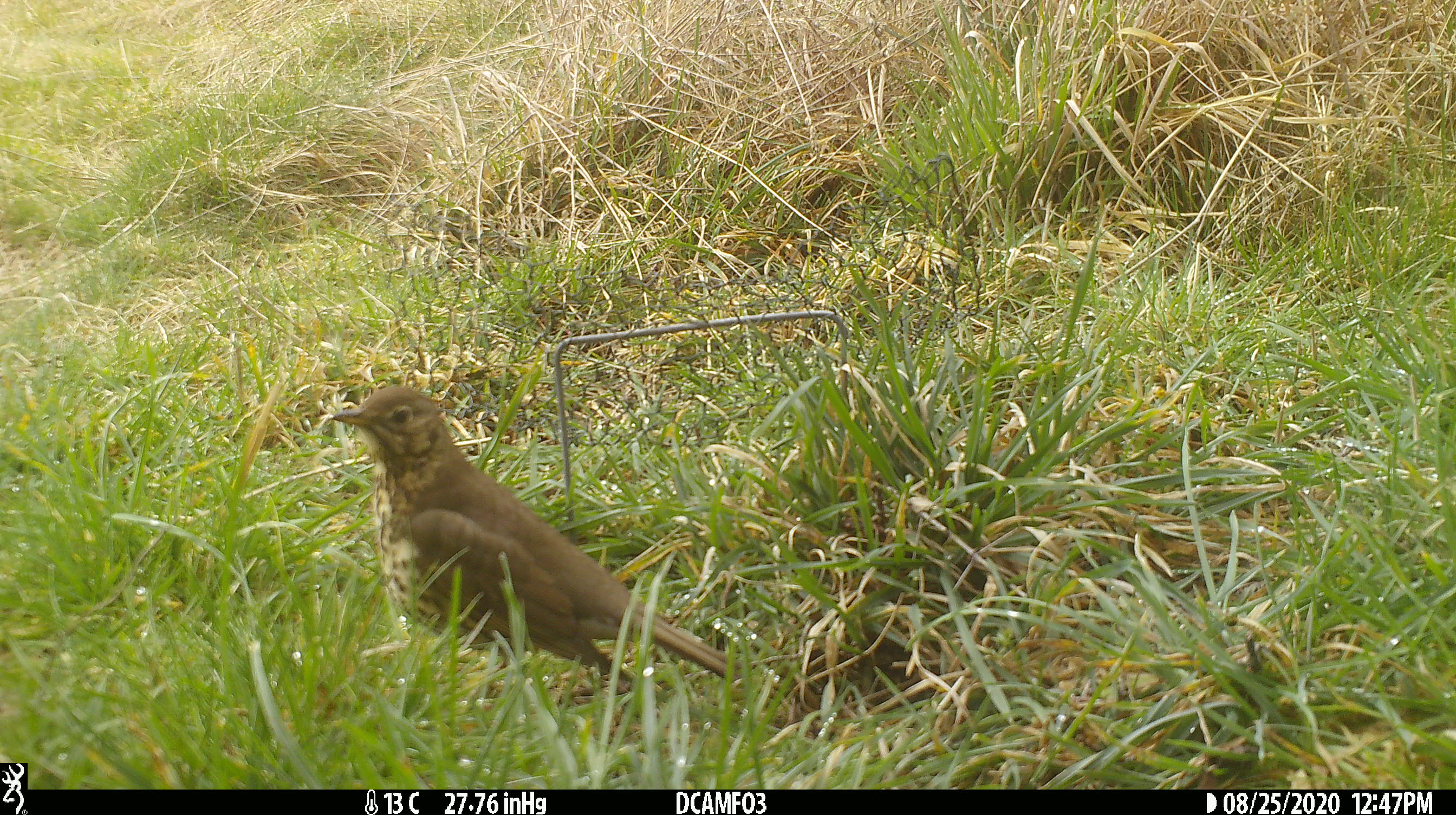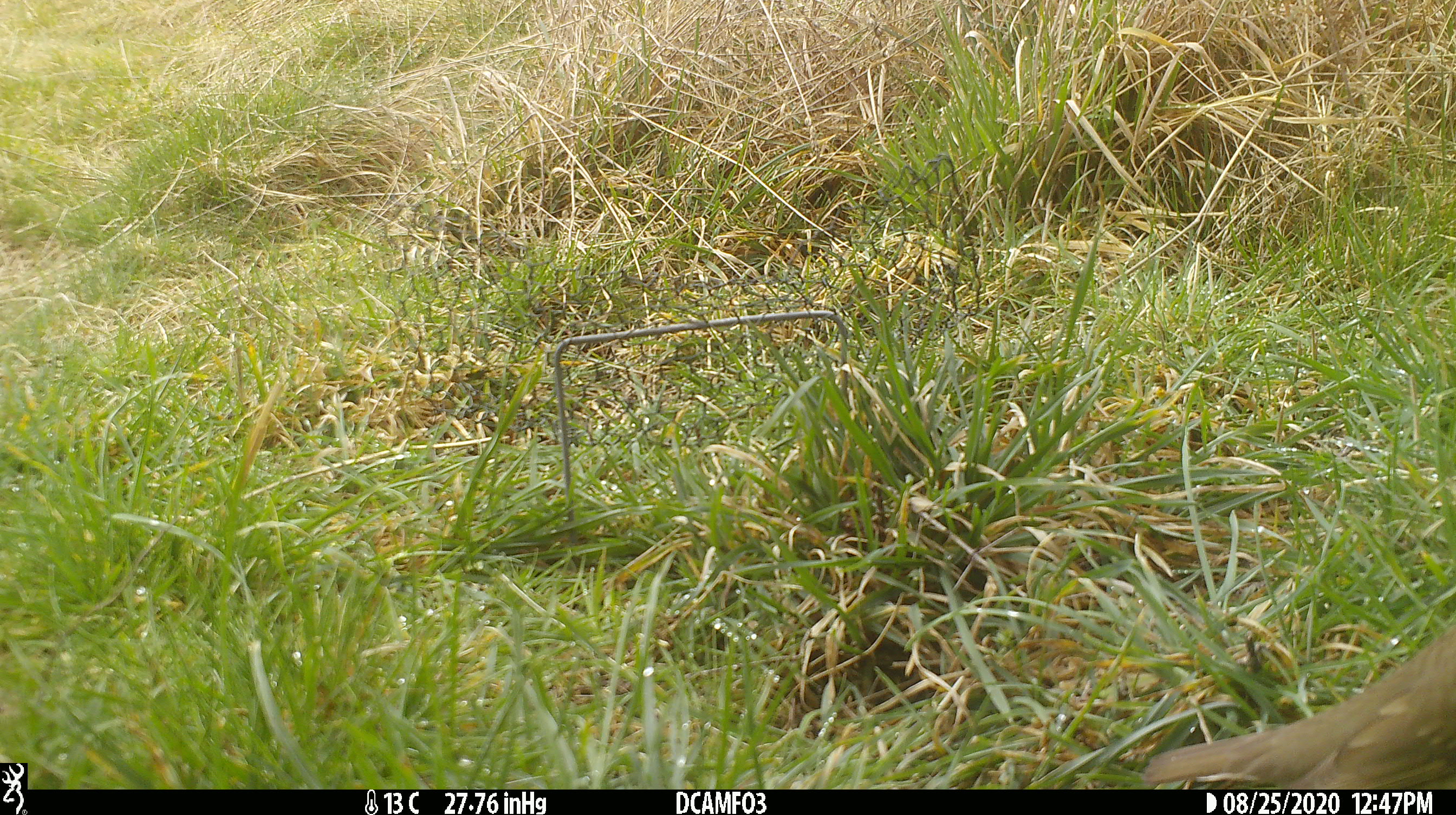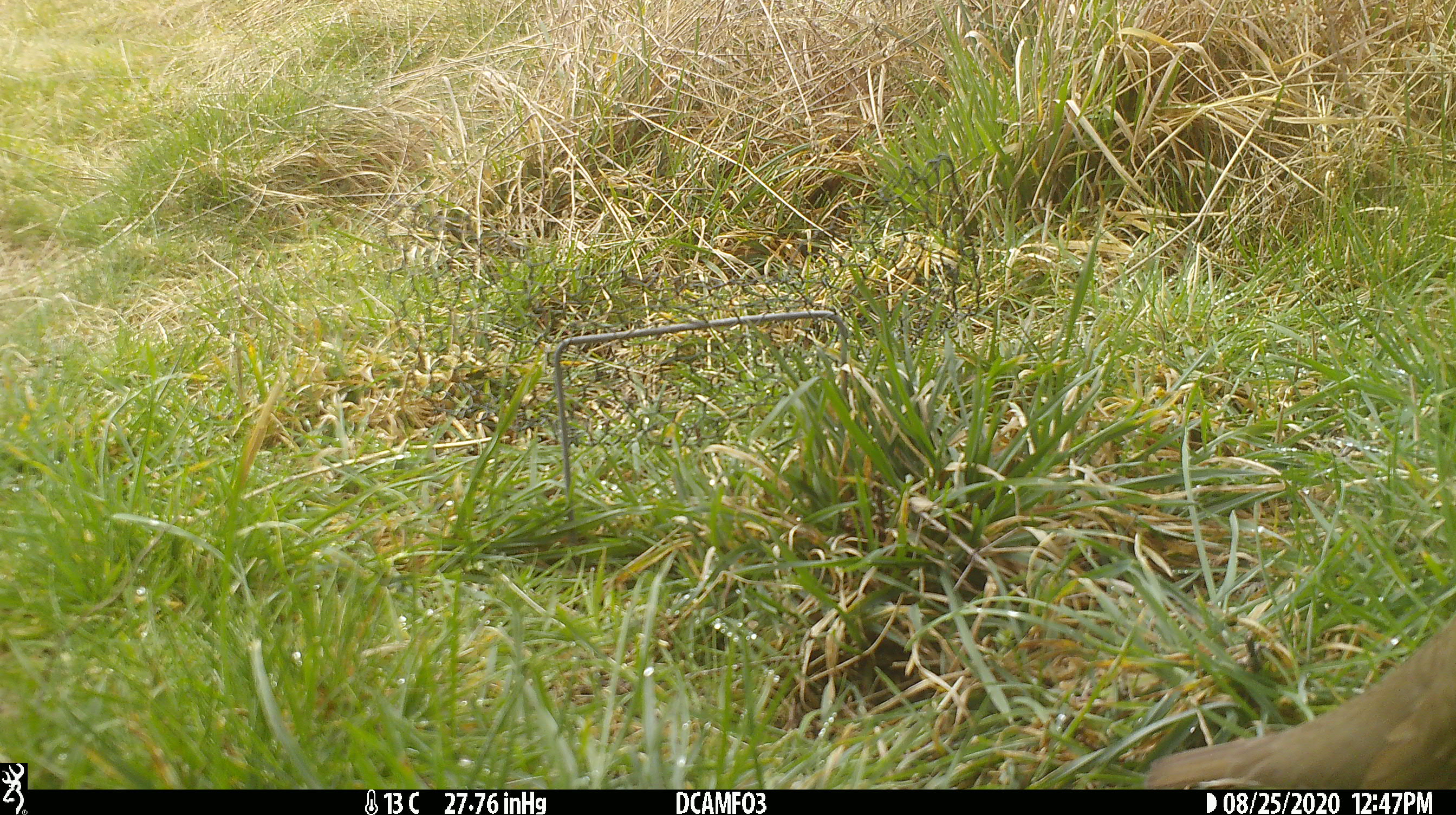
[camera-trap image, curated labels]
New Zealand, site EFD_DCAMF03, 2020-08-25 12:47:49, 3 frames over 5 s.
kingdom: Animalia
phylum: Chordata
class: Aves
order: Passeriformes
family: Turdidae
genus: Turdus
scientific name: Turdus philomelos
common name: song thrush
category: thrush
Thrush (song thrush) (Turdus philomelos).